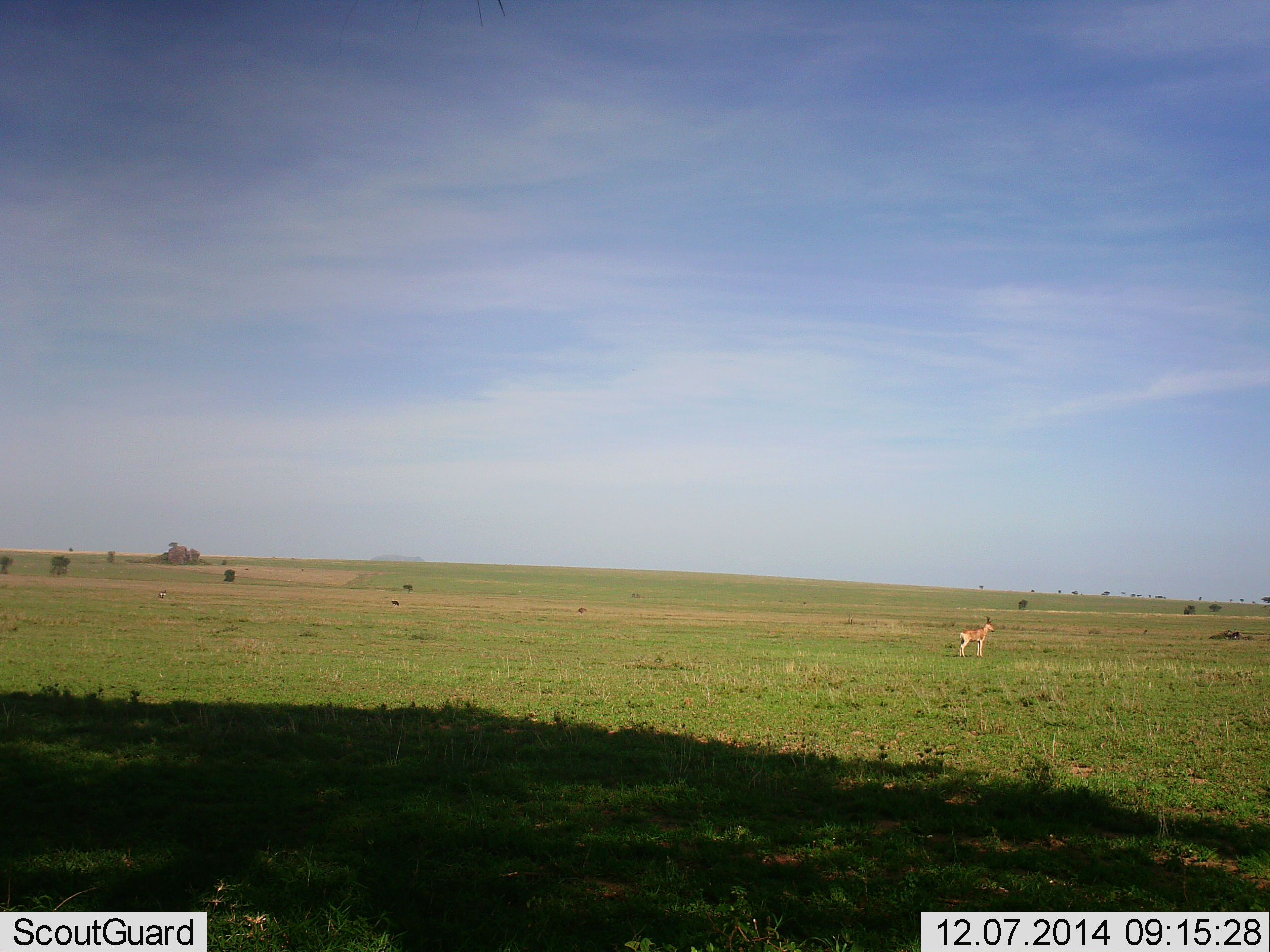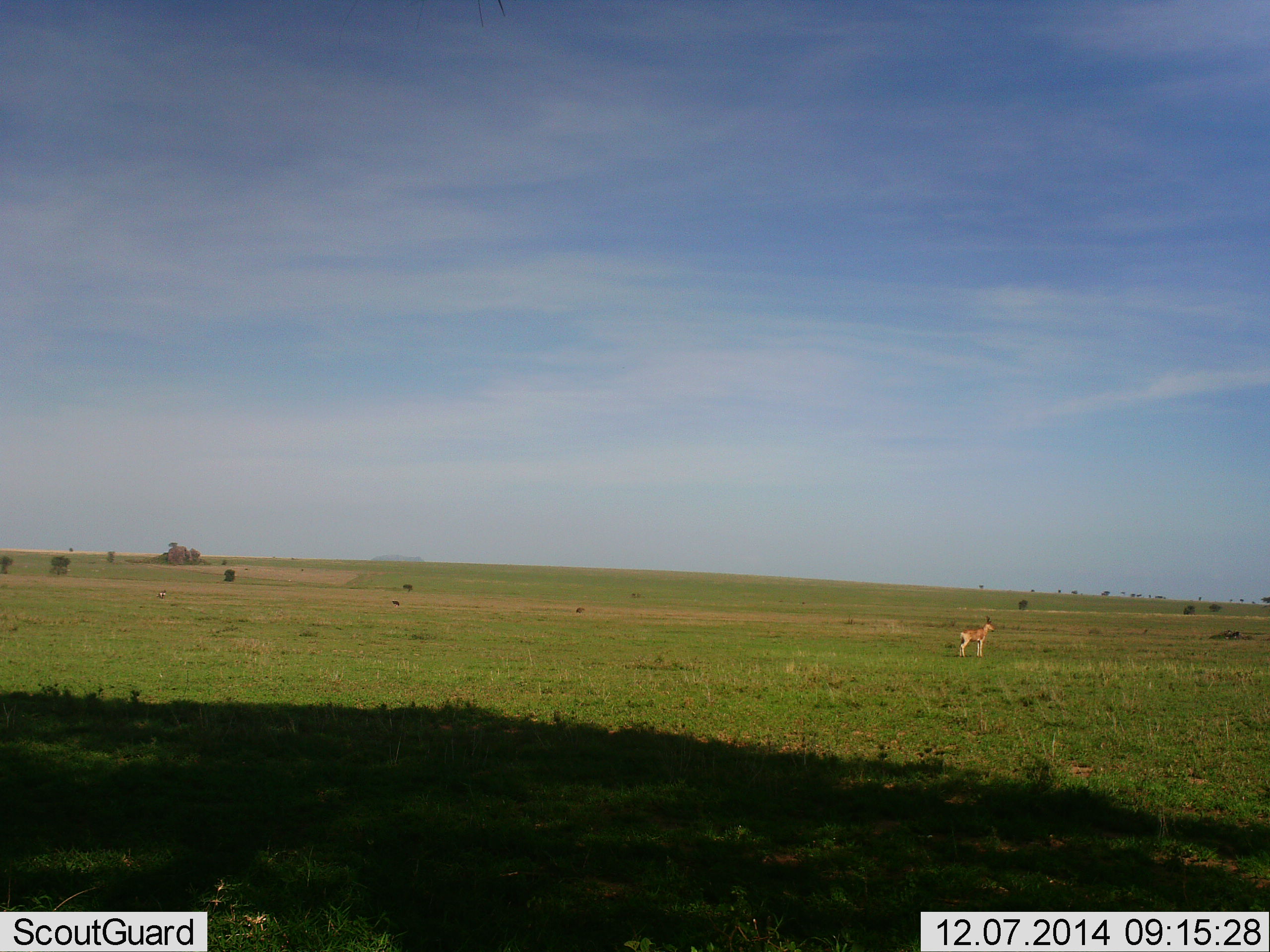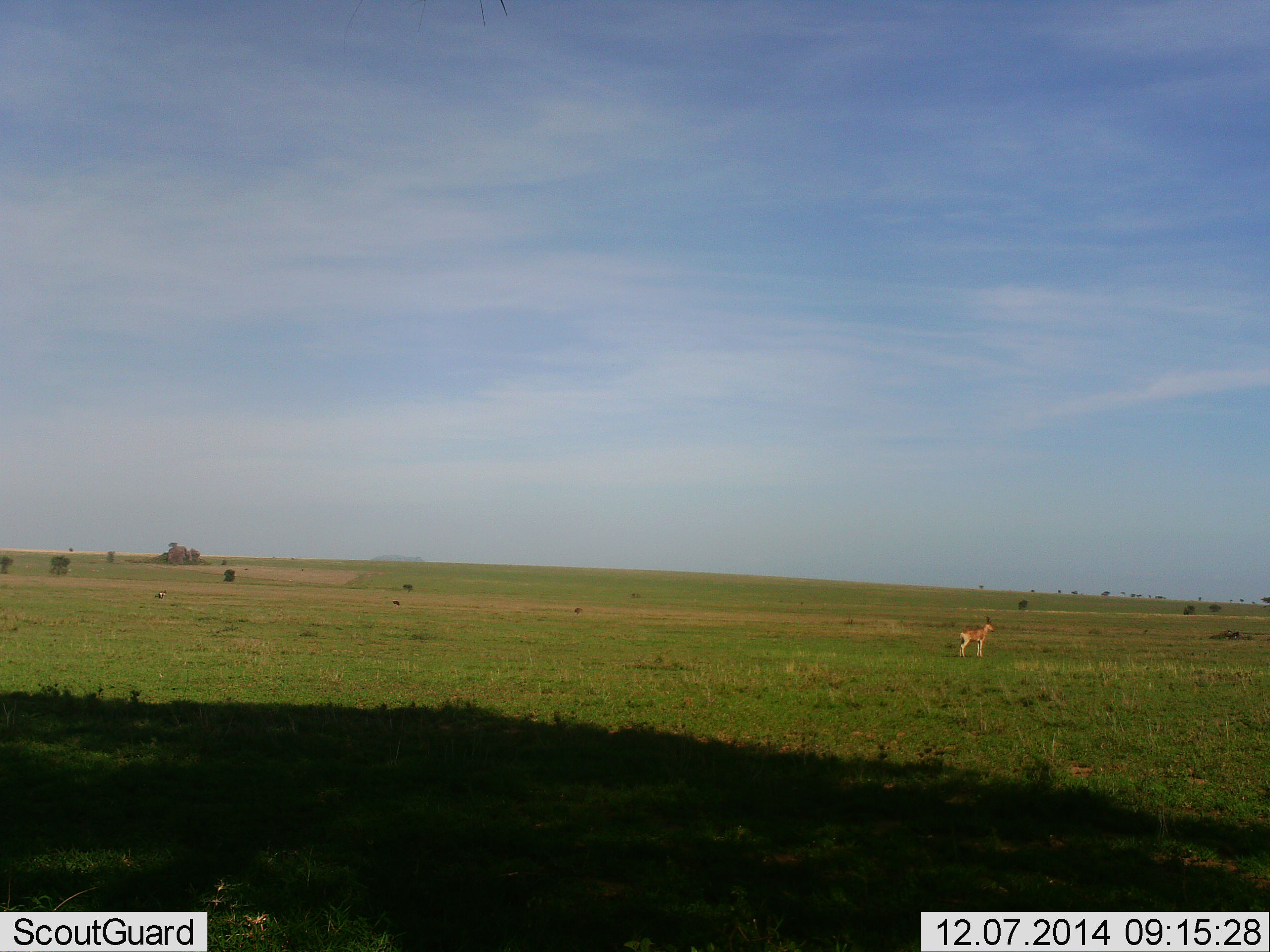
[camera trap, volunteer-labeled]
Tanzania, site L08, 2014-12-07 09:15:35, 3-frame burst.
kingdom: Animalia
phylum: Chordata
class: Mammalia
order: Artiodactyla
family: Bovidae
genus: Nanger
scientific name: Nanger granti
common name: grant's gazelle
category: gazellegrants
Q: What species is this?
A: Gazellegrants (grant's gazelle) (Nanger granti).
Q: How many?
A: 1.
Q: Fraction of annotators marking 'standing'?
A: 100%.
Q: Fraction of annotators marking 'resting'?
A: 0%.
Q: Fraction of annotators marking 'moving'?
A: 0%.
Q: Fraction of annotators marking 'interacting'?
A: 0%.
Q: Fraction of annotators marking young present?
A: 0%.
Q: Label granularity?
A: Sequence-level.